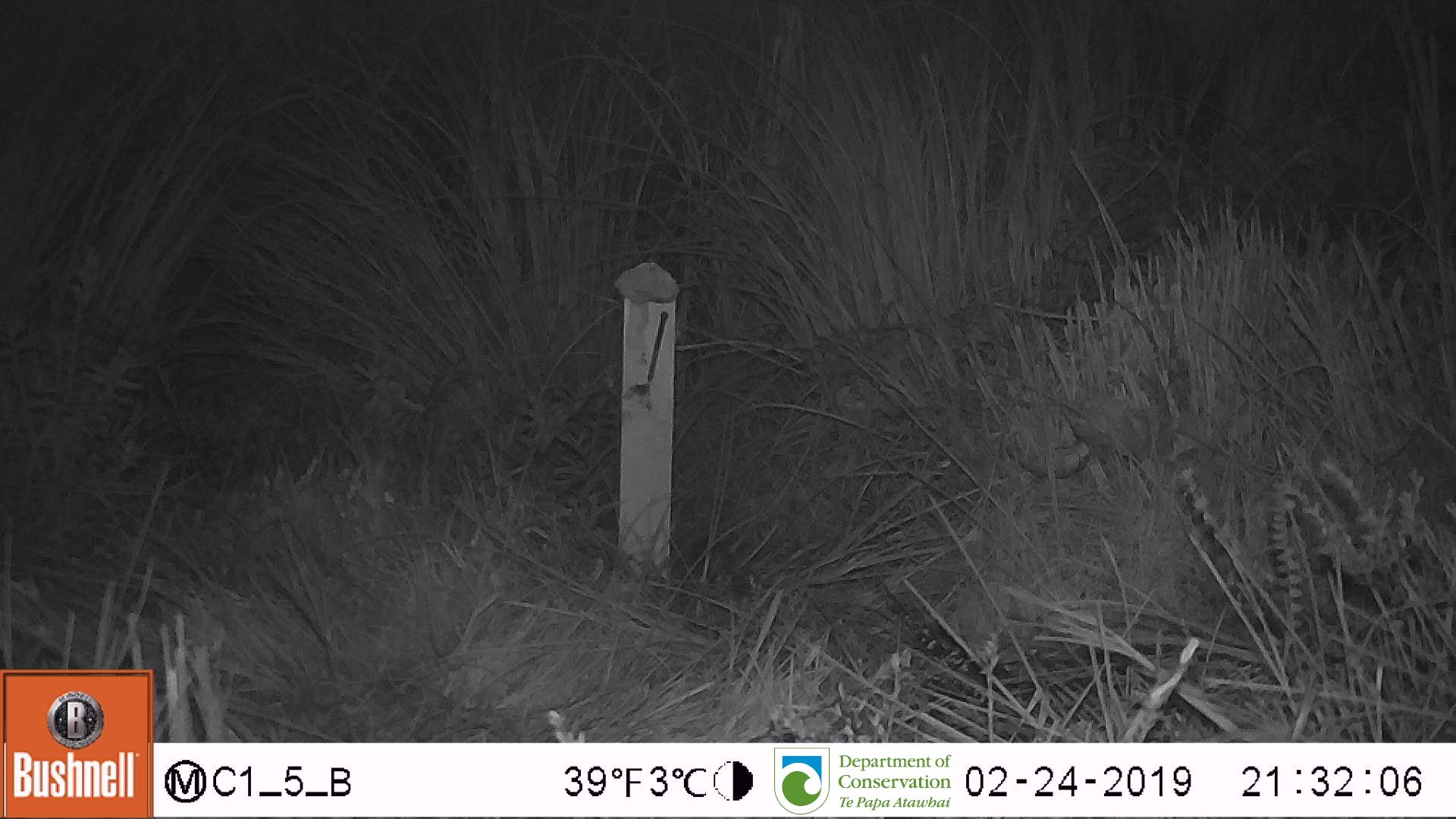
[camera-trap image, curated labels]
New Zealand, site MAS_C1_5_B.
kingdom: Animalia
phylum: Chordata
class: Mammalia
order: Rodentia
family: Muridae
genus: Mus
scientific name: Mus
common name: mouse